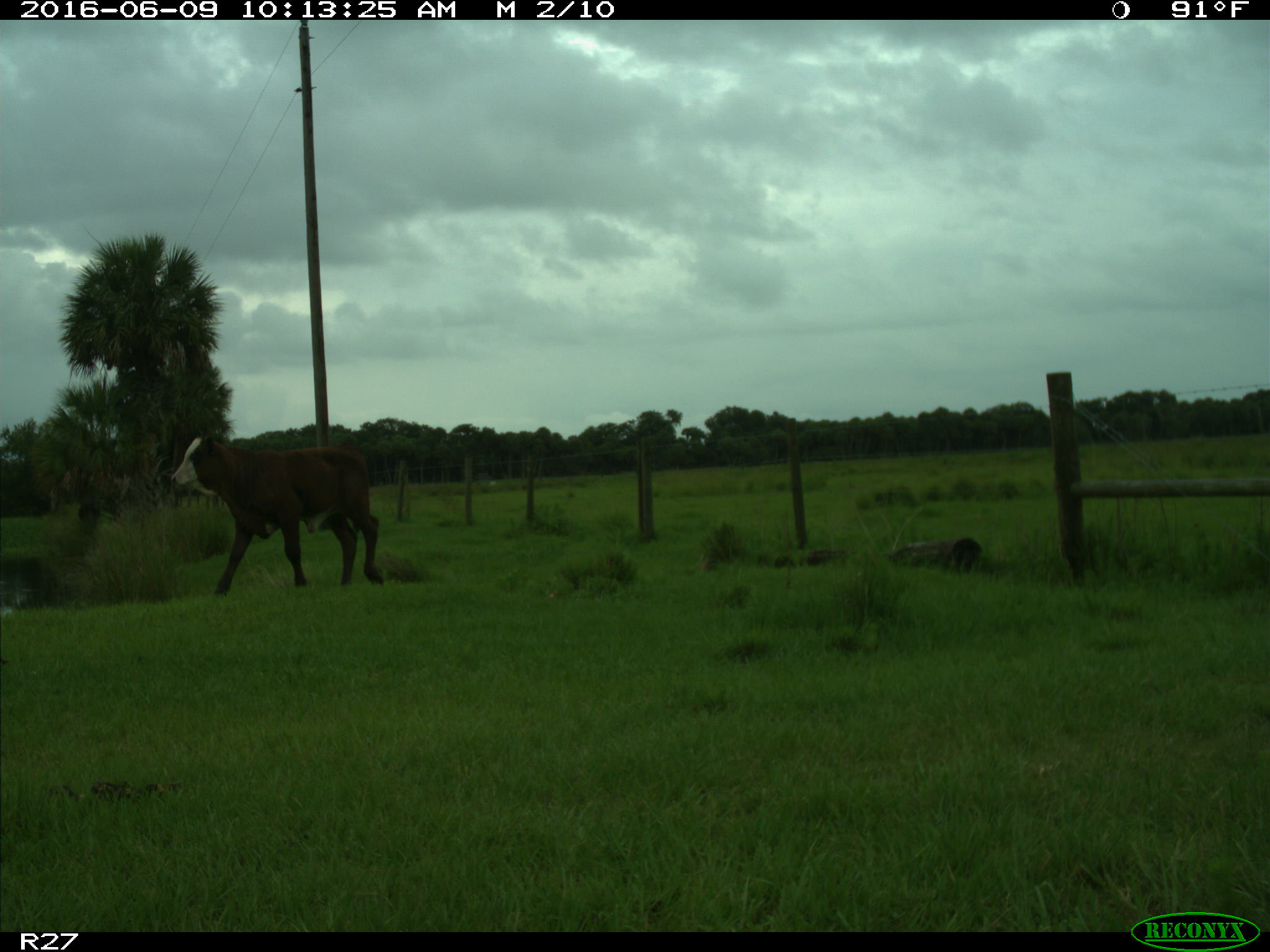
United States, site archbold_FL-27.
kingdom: Animalia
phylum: Chordata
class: Mammalia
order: Artiodactyla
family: Bovidae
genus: Bos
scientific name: Bos taurus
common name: domestic cow